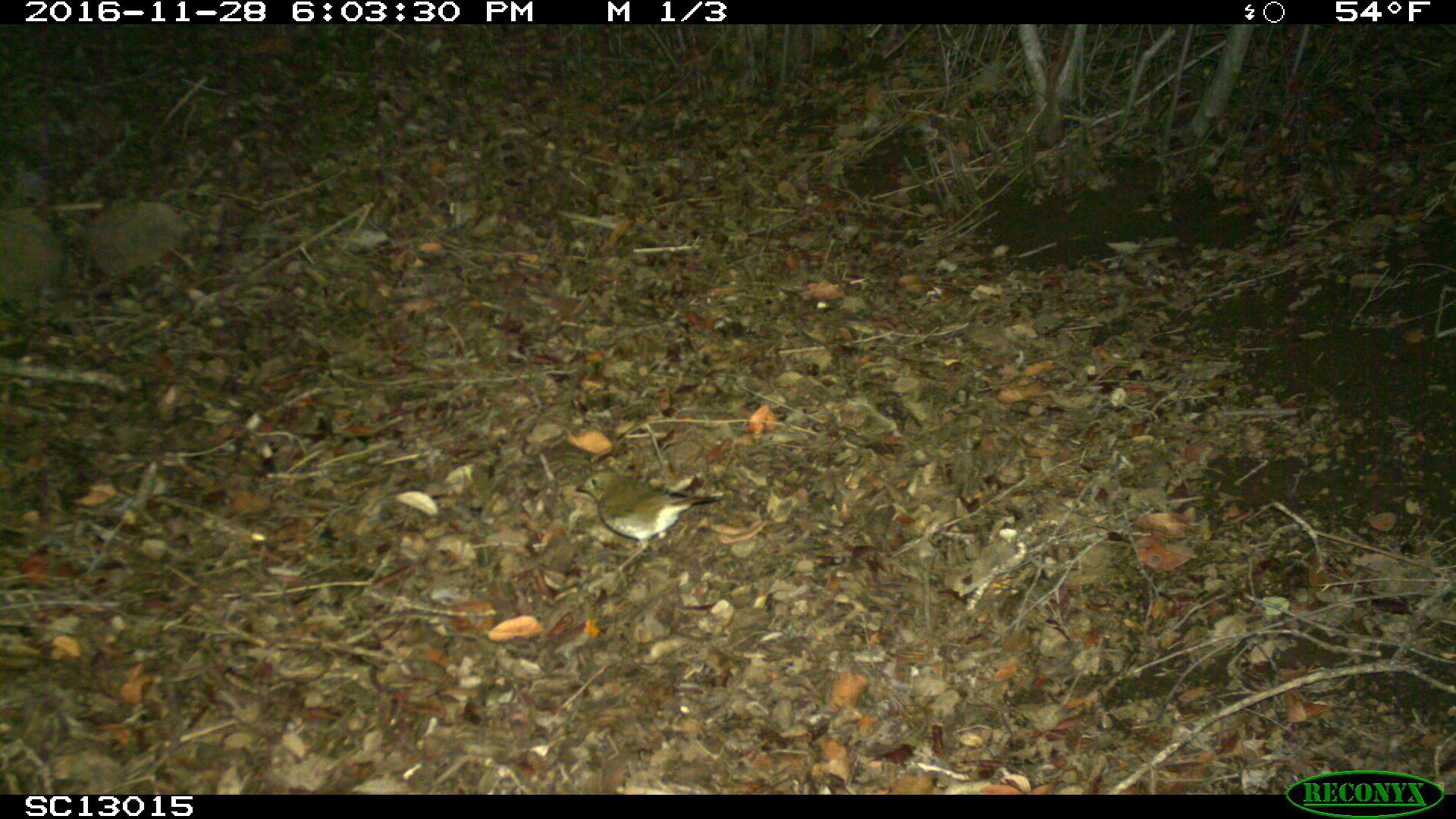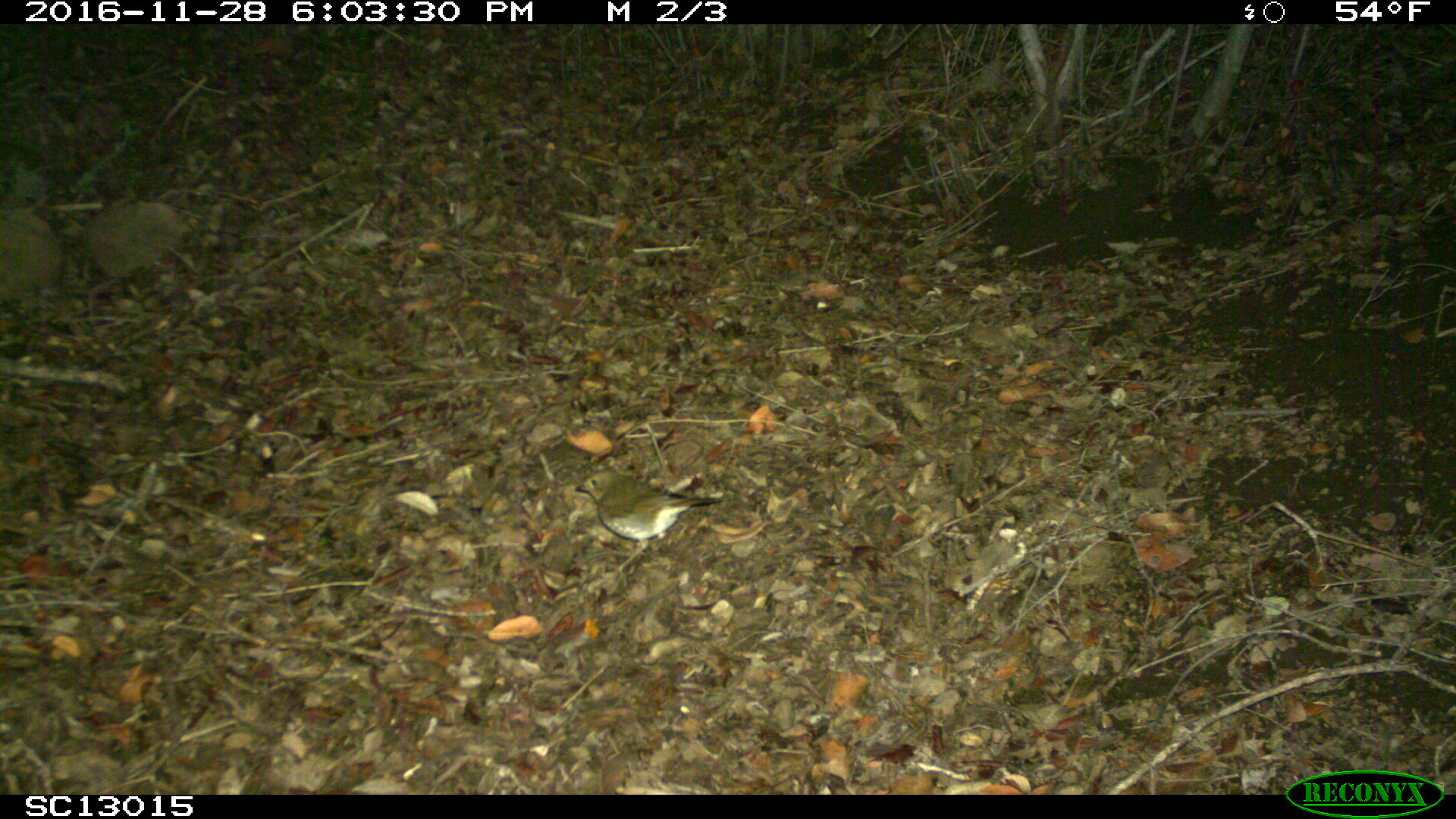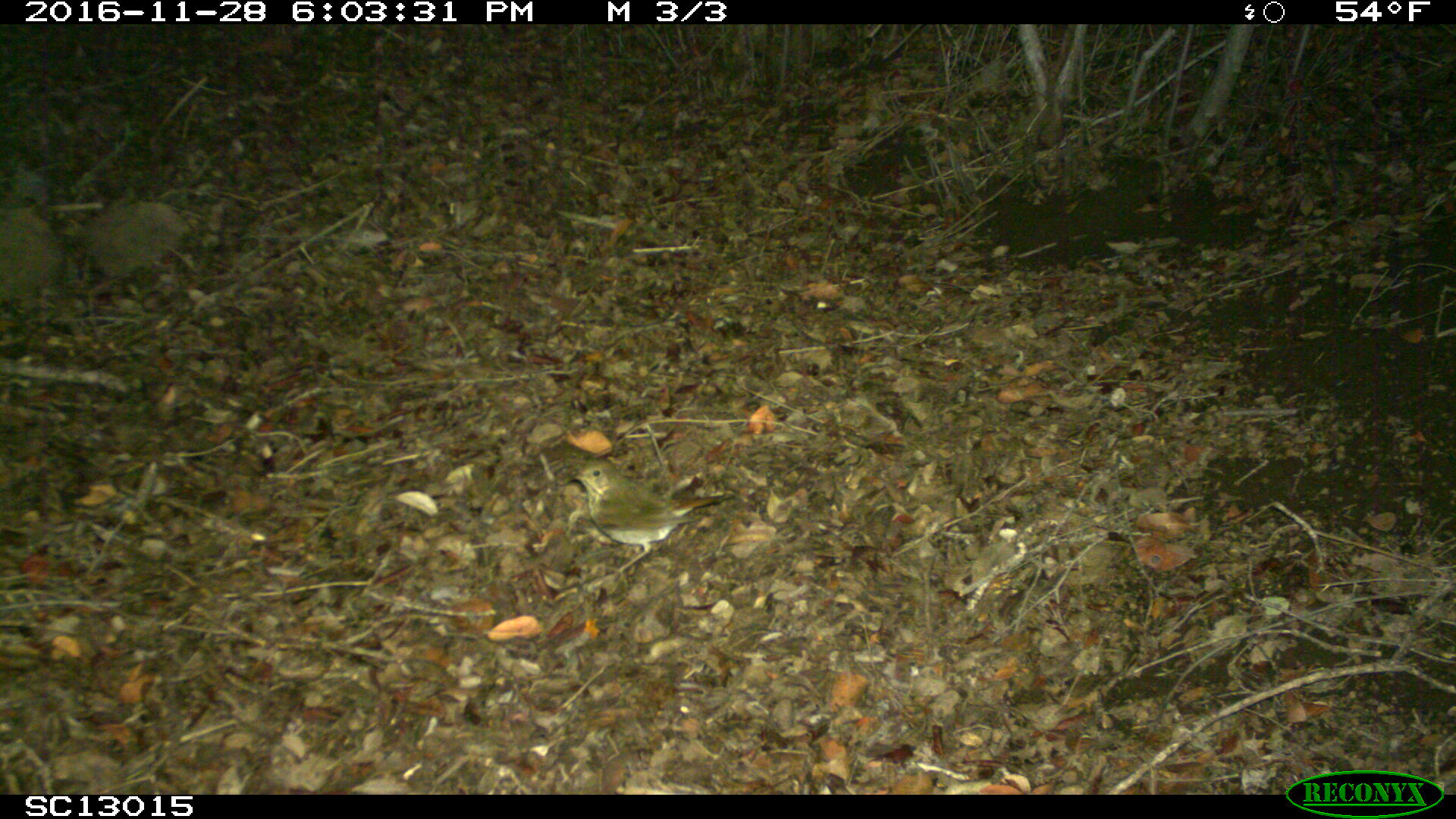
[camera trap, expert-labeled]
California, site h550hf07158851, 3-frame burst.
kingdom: Animalia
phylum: Chordata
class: Aves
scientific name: Aves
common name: bird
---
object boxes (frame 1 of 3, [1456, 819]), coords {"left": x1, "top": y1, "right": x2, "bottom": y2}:
bird: {"left": 576, "top": 466, "right": 720, "bottom": 569}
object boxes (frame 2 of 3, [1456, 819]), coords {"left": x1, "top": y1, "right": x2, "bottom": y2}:
bird: {"left": 573, "top": 469, "right": 728, "bottom": 594}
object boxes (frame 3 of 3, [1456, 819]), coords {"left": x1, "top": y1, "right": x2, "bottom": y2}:
bird: {"left": 571, "top": 458, "right": 728, "bottom": 596}